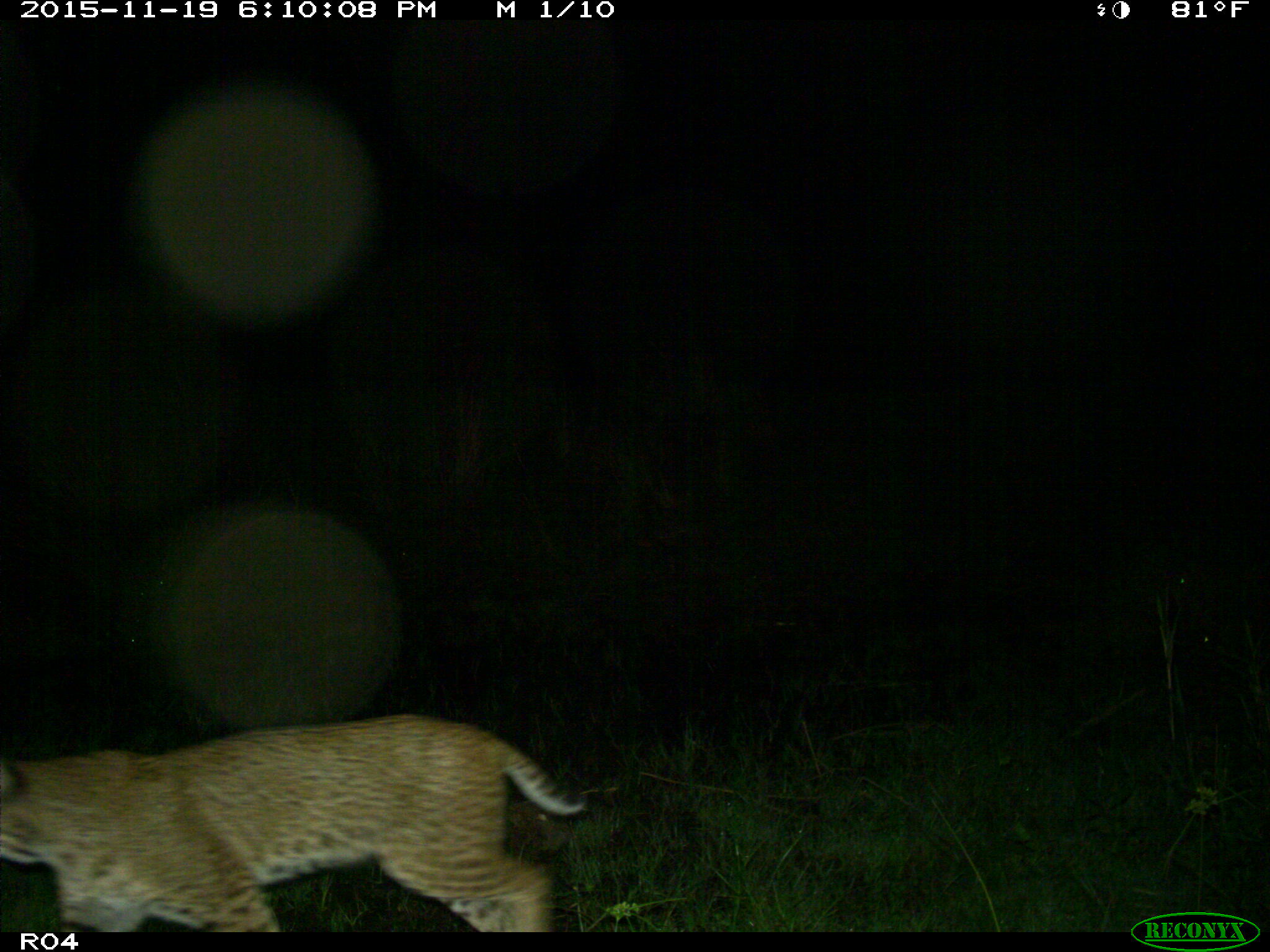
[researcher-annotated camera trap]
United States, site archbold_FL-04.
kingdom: Animalia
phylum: Chordata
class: Mammalia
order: Carnivora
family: Felidae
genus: Lynx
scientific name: Lynx rufus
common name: bobcat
Lynx rufus (bobcat).